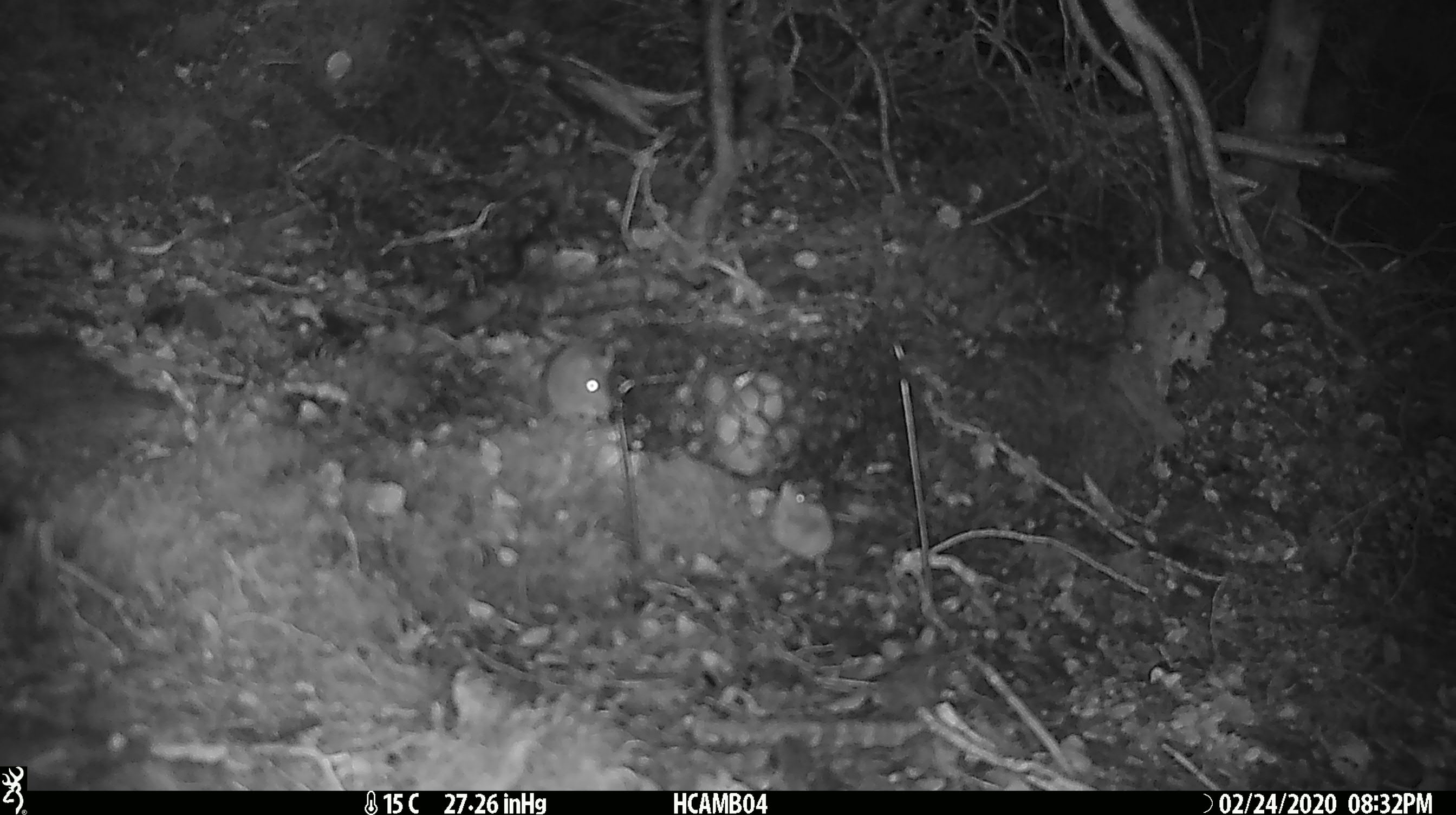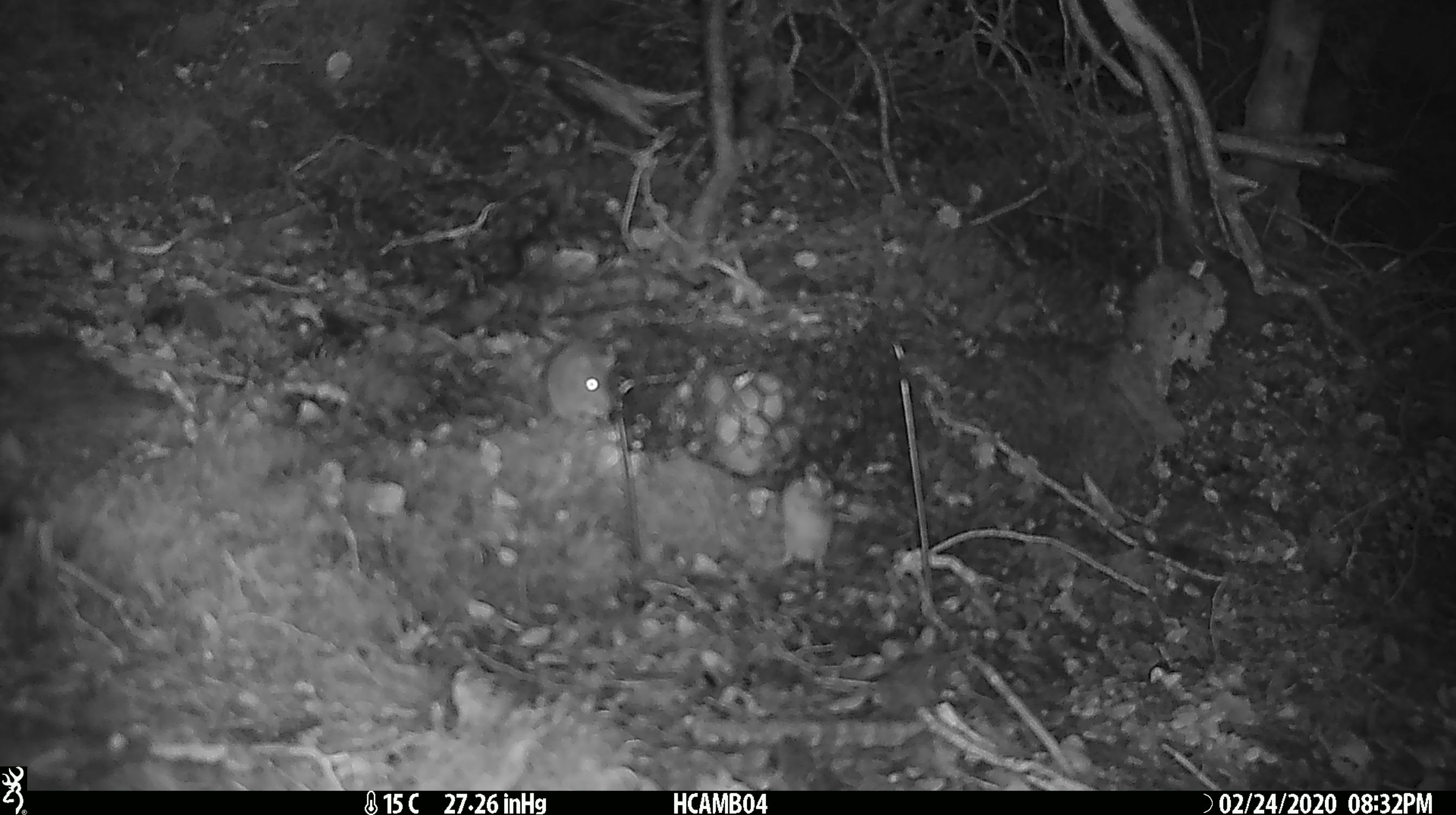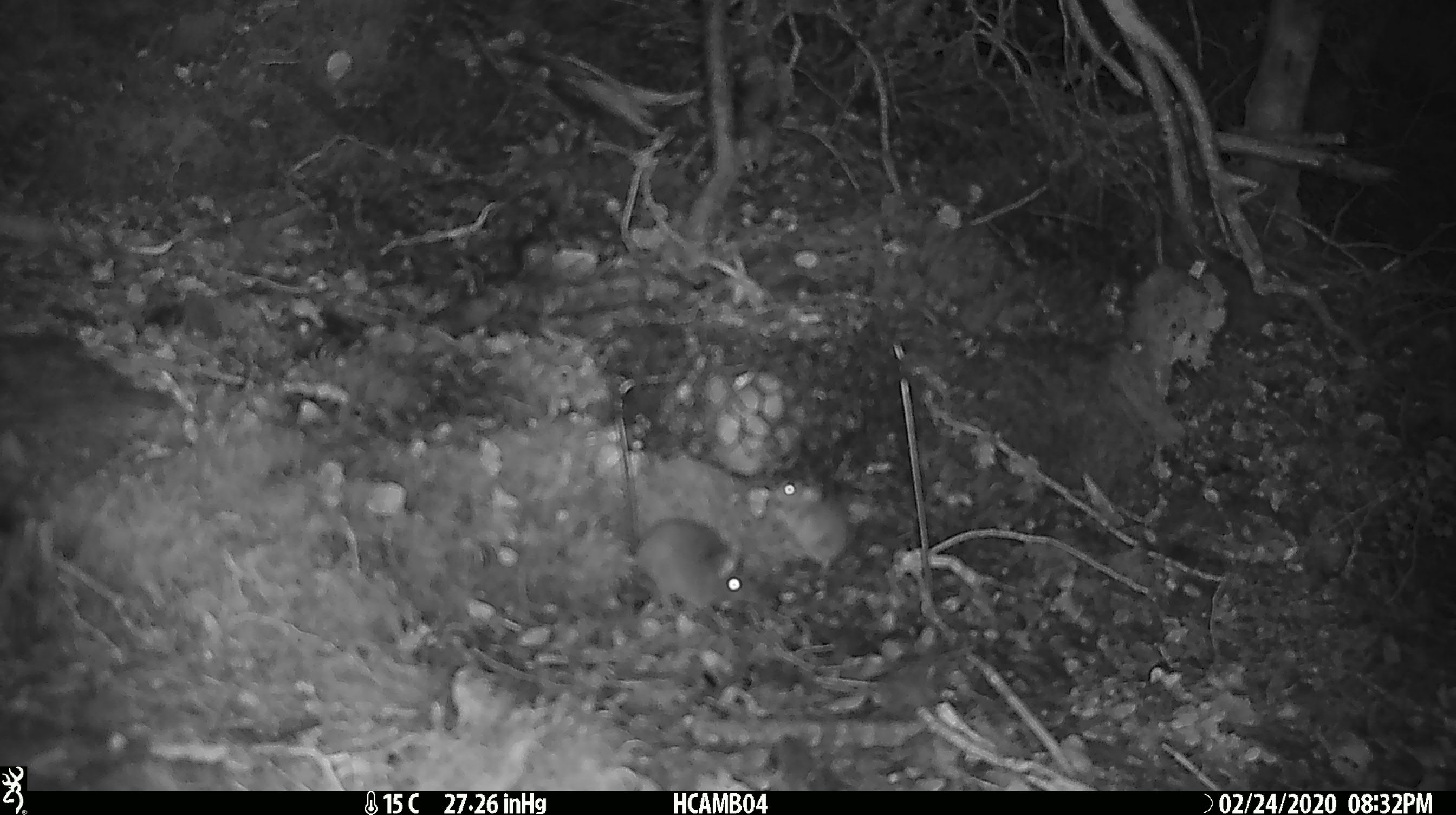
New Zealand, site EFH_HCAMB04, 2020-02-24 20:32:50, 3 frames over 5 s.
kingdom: Animalia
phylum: Chordata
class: Mammalia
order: Rodentia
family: Muridae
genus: Mus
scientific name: Mus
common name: mouse